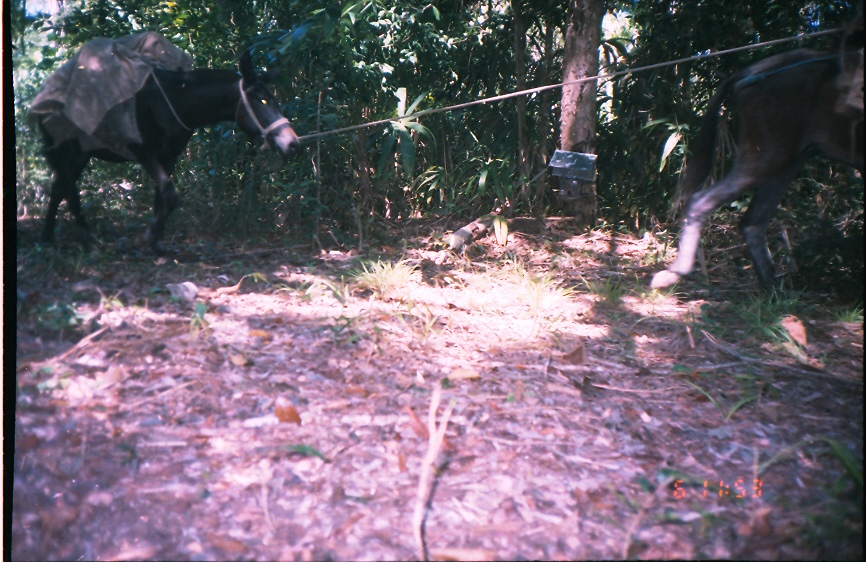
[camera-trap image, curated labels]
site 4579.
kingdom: Animalia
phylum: Chordata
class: Mammalia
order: Perissodactyla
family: Equidae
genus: Equus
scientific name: Equus ferus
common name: wild horse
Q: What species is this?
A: Equus ferus (wild horse).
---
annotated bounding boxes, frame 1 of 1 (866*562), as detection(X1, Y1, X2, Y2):
equus ferus: detection(649, 46, 866, 302); detection(37, 50, 300, 258)